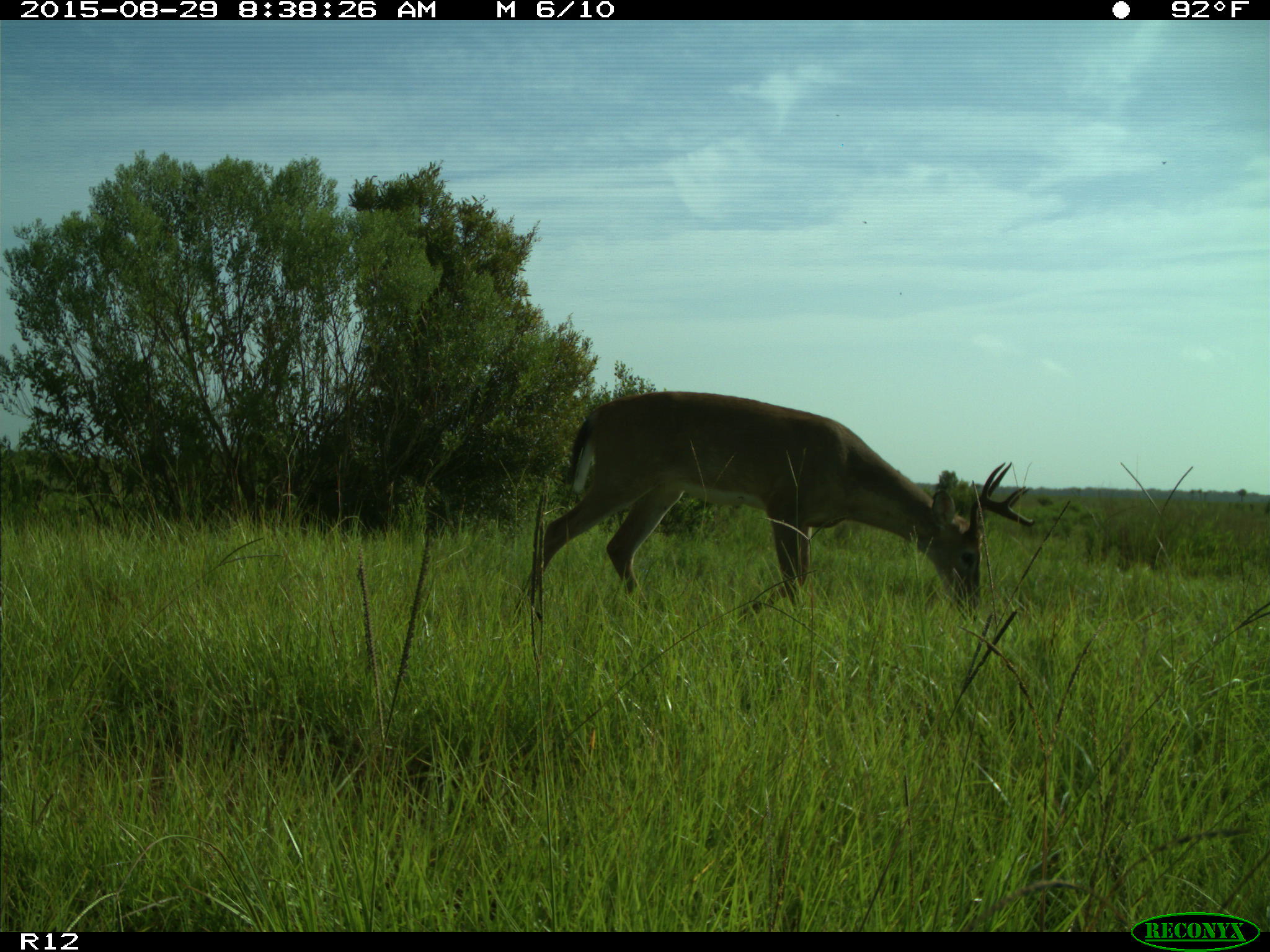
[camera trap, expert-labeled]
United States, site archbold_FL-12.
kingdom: Animalia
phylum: Chordata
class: Mammalia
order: Artiodactyla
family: Cervidae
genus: Odocoileus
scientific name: Odocoileus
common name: deer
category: unidentified deer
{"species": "unidentified deer (deer) (Odocoileus)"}